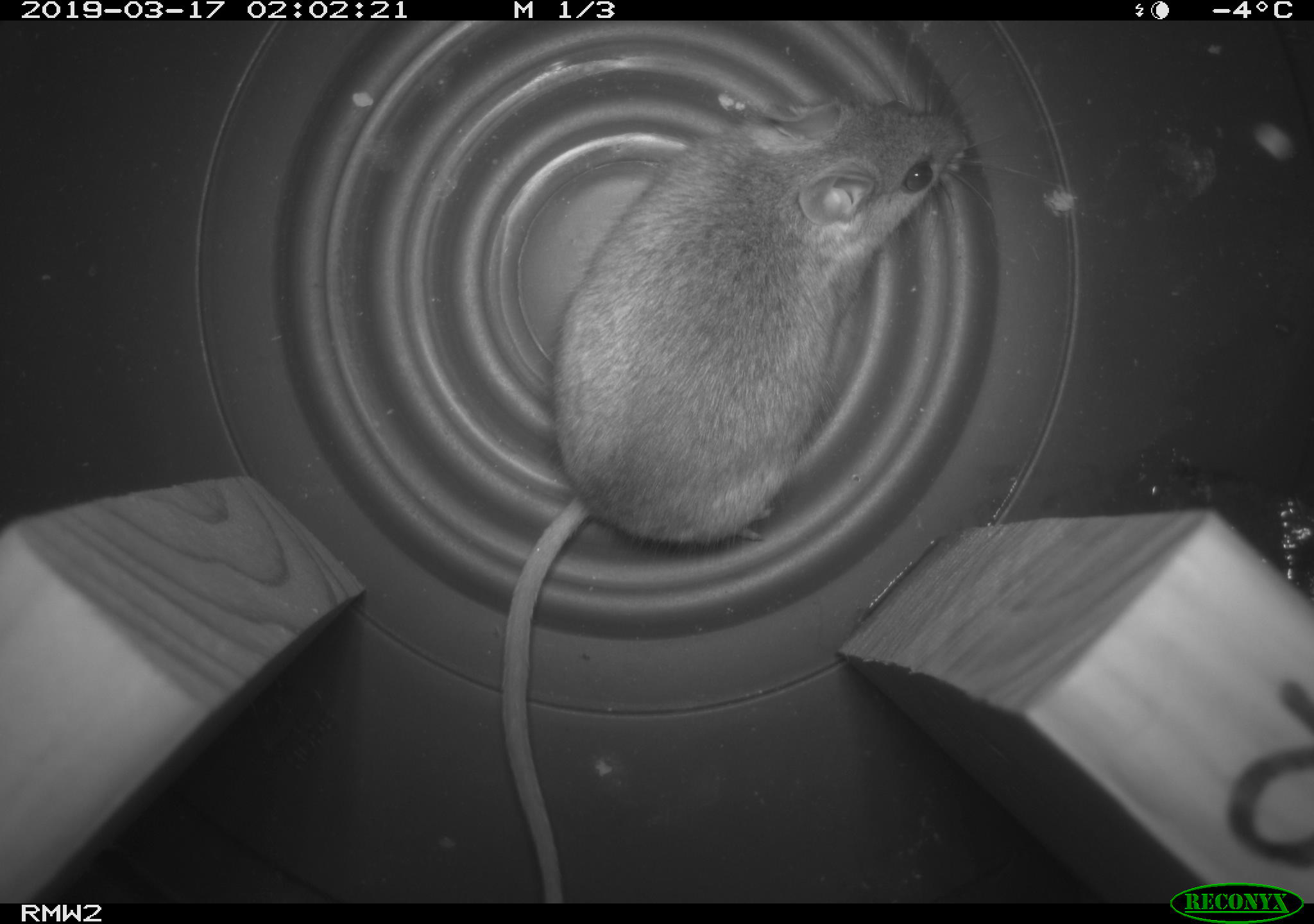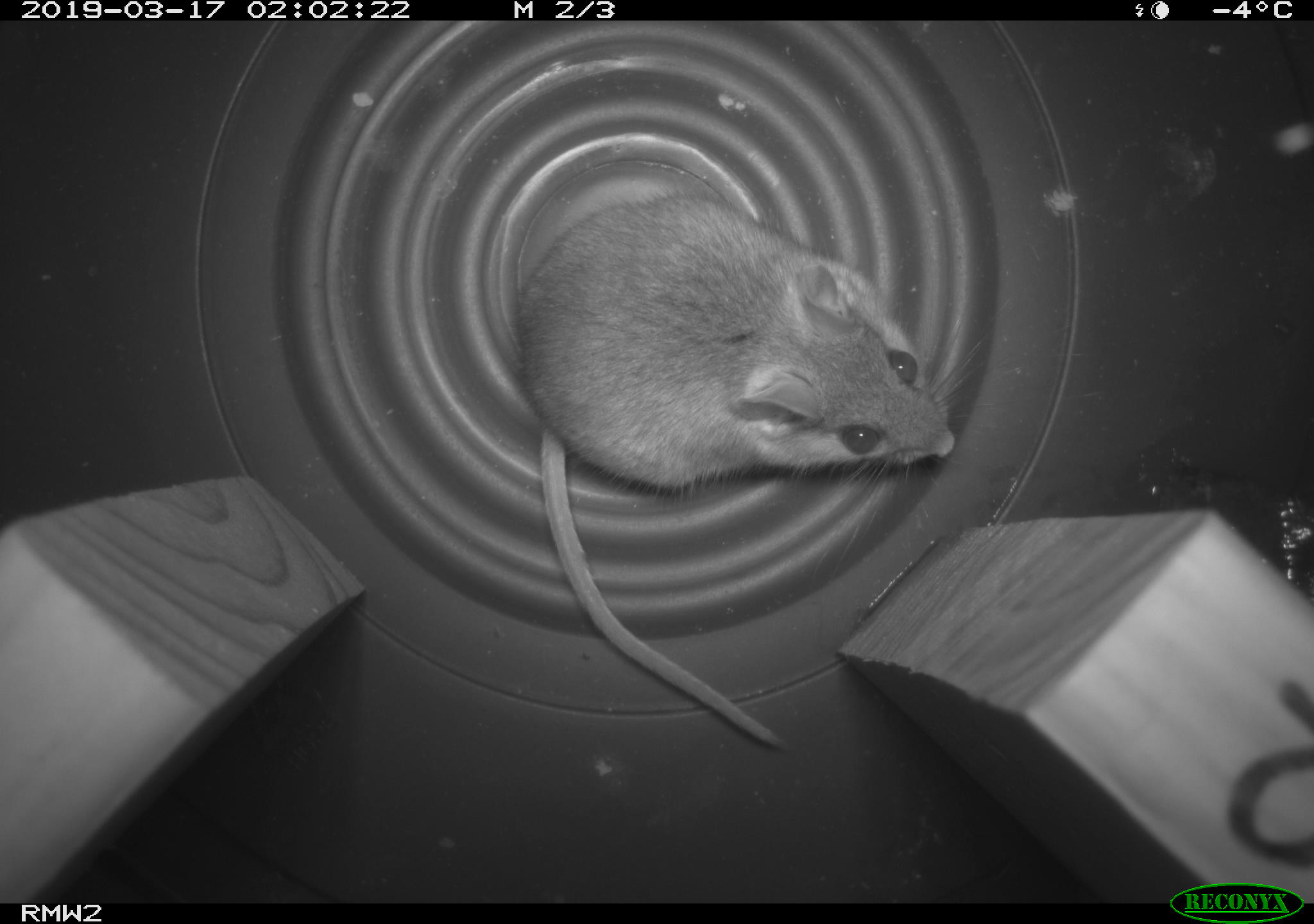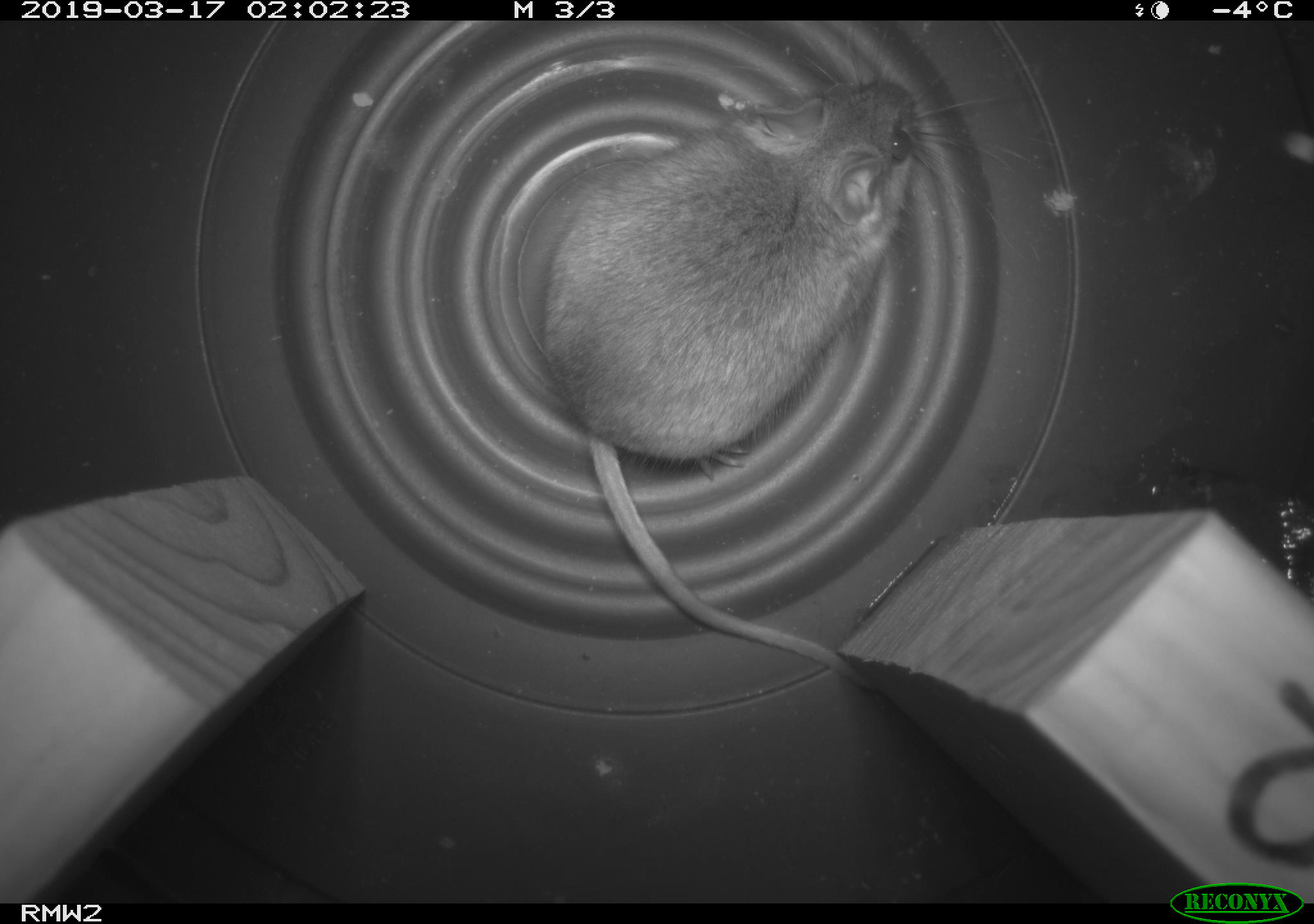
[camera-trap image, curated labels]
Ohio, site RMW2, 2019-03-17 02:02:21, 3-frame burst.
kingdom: Animalia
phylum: Chordata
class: Mammalia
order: Rodentia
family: Cricetidae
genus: Peromyscus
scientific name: Peromyscus leucopus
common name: white-footed mouse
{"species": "white-footed mouse (Peromyscus leucopus)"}